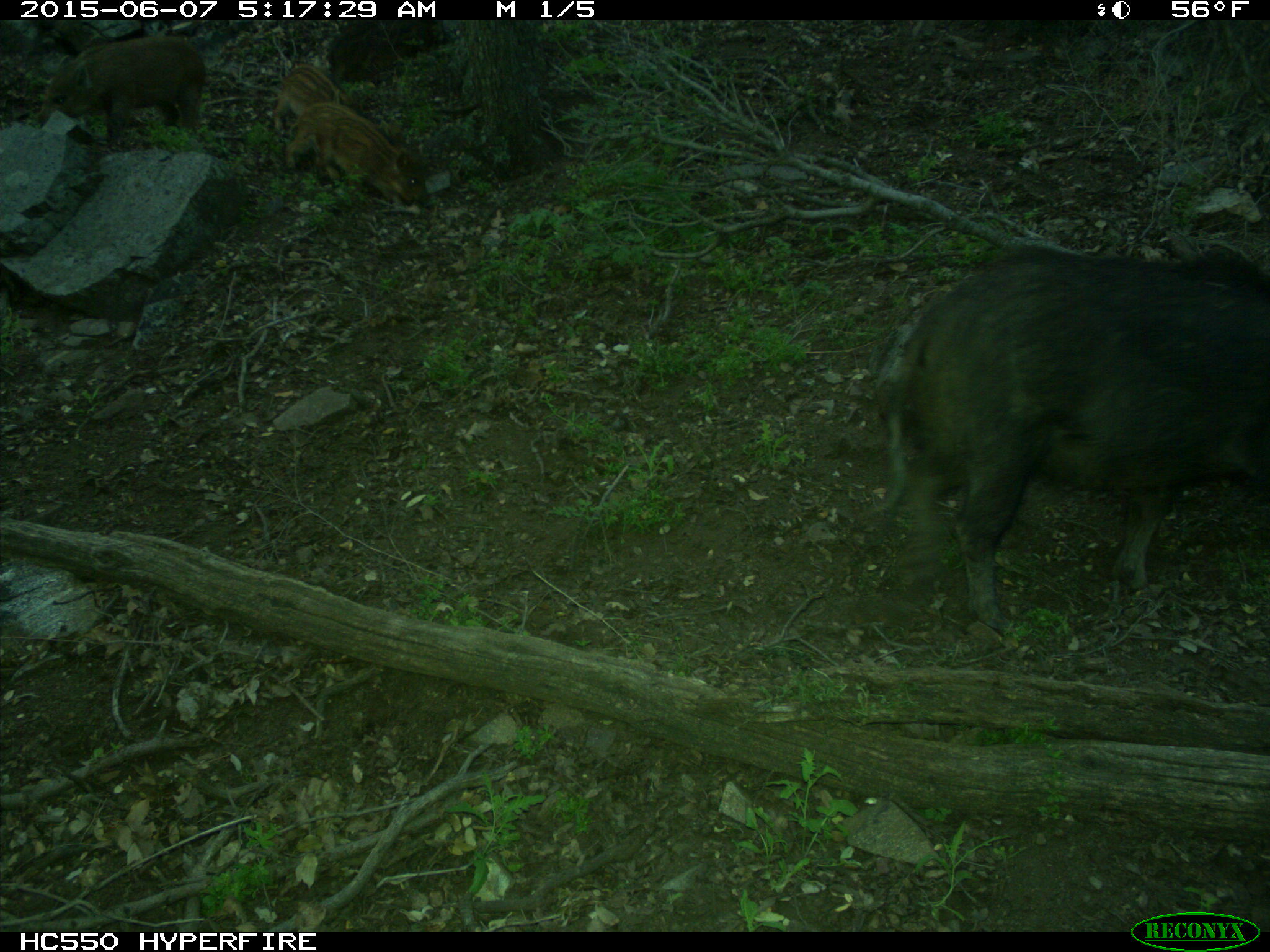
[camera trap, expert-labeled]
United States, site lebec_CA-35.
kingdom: Animalia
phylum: Chordata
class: Mammalia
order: Artiodactyla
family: Suidae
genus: Sus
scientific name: Sus scrofa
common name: wild boar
Sus scrofa (wild boar).